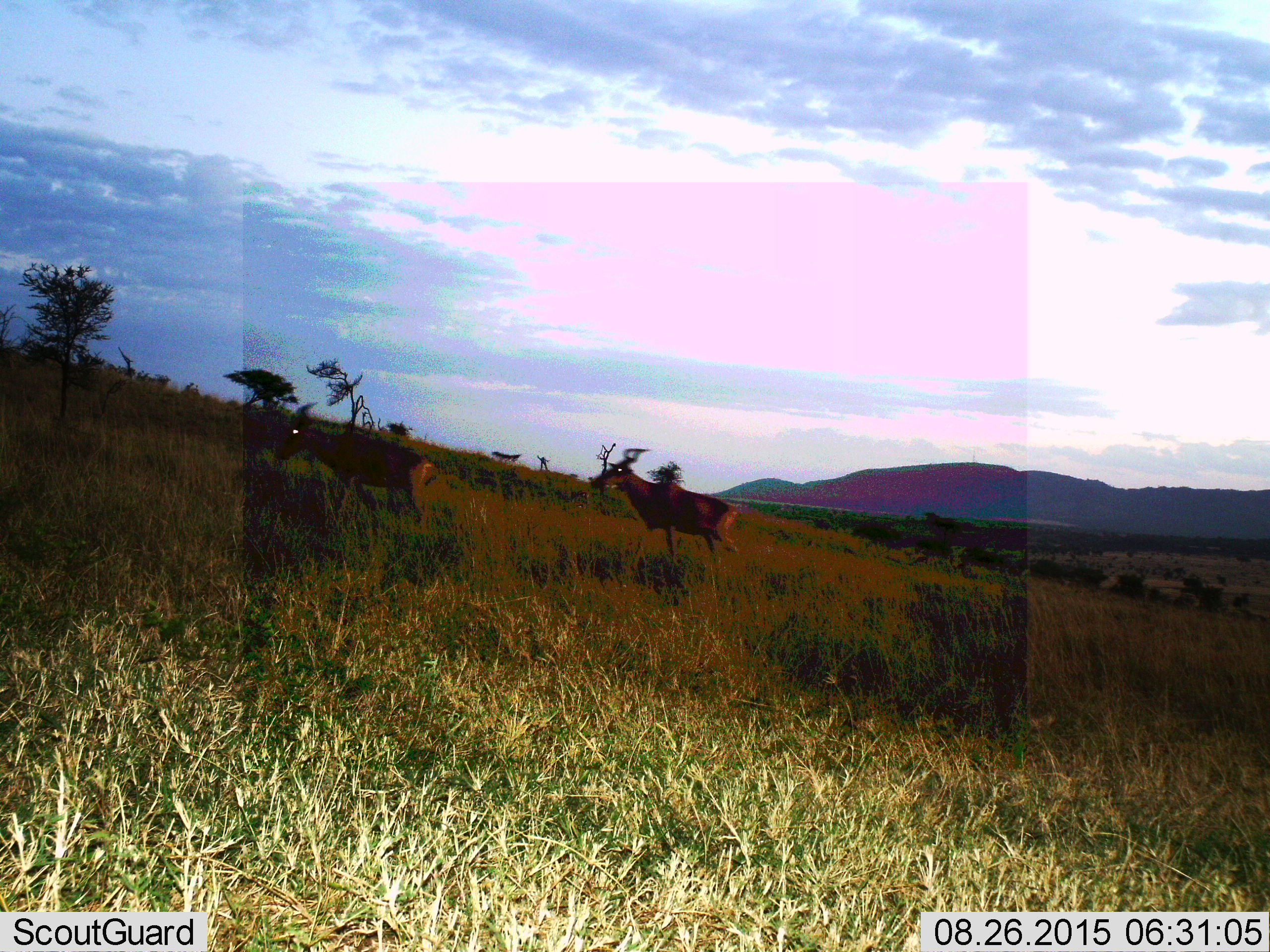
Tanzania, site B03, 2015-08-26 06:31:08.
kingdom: Animalia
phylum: Chordata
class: Mammalia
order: Artiodactyla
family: Bovidae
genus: Alcelaphus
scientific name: Alcelaphus buselaphus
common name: hartebeest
Hartebeest (Alcelaphus buselaphus), count 2. Behavior (volunteer vote fractions): standing 0%, resting 0%, moving 100%, interacting 0%. Young present (vote fraction): 0%. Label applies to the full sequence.